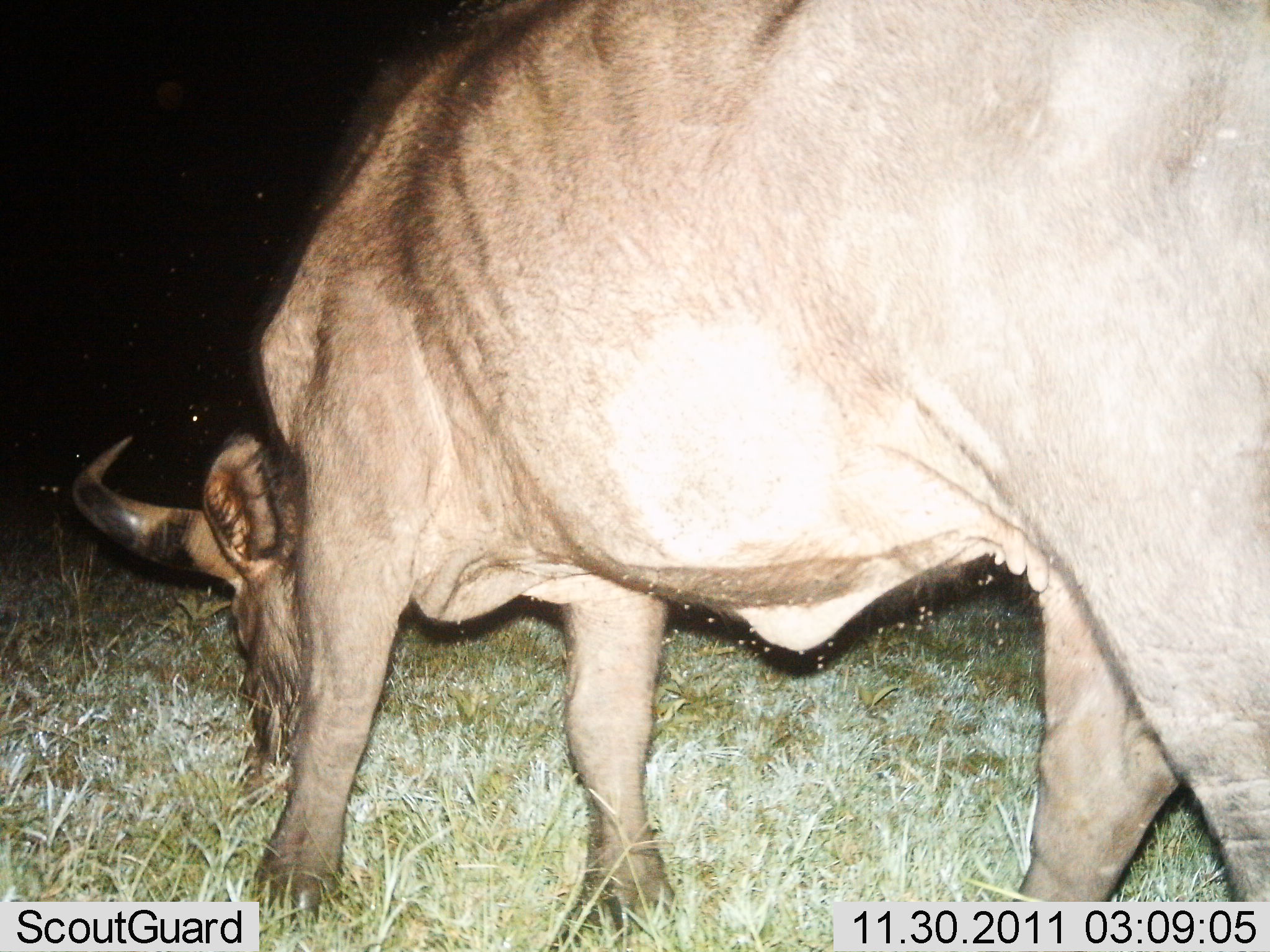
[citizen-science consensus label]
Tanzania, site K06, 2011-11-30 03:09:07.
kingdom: Animalia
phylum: Chordata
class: Mammalia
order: Artiodactyla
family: Bovidae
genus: Connochaetes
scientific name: Connochaetes taurinus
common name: blue wildebeest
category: wildebeest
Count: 1.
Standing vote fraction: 23%.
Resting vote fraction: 0%.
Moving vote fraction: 8%.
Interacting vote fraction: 0%.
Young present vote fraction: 0%.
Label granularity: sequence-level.